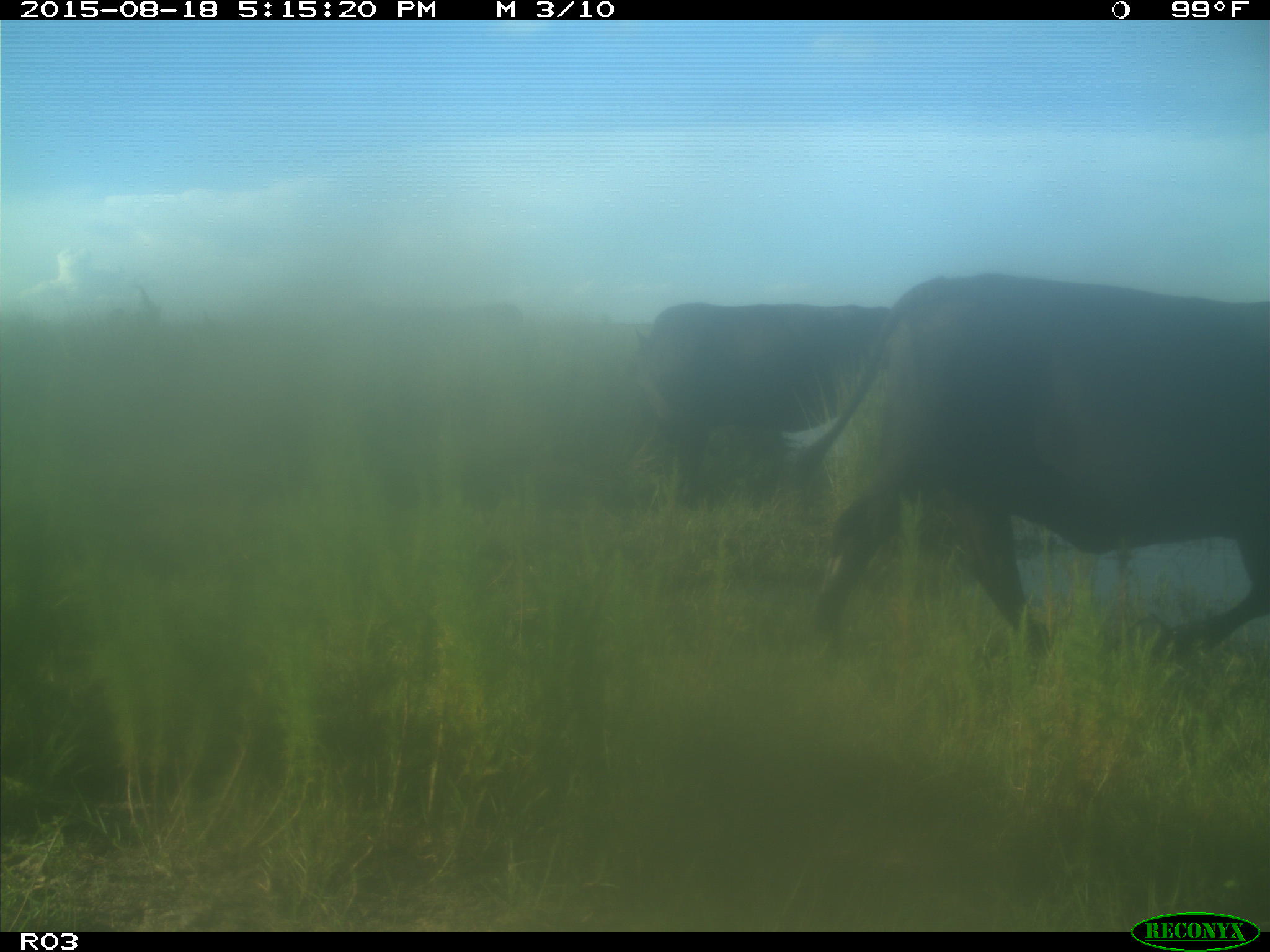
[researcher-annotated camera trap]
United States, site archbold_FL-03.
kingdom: Animalia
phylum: Chordata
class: Mammalia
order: Artiodactyla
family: Bovidae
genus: Bos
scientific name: Bos taurus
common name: domestic cow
Bos taurus (domestic cow).